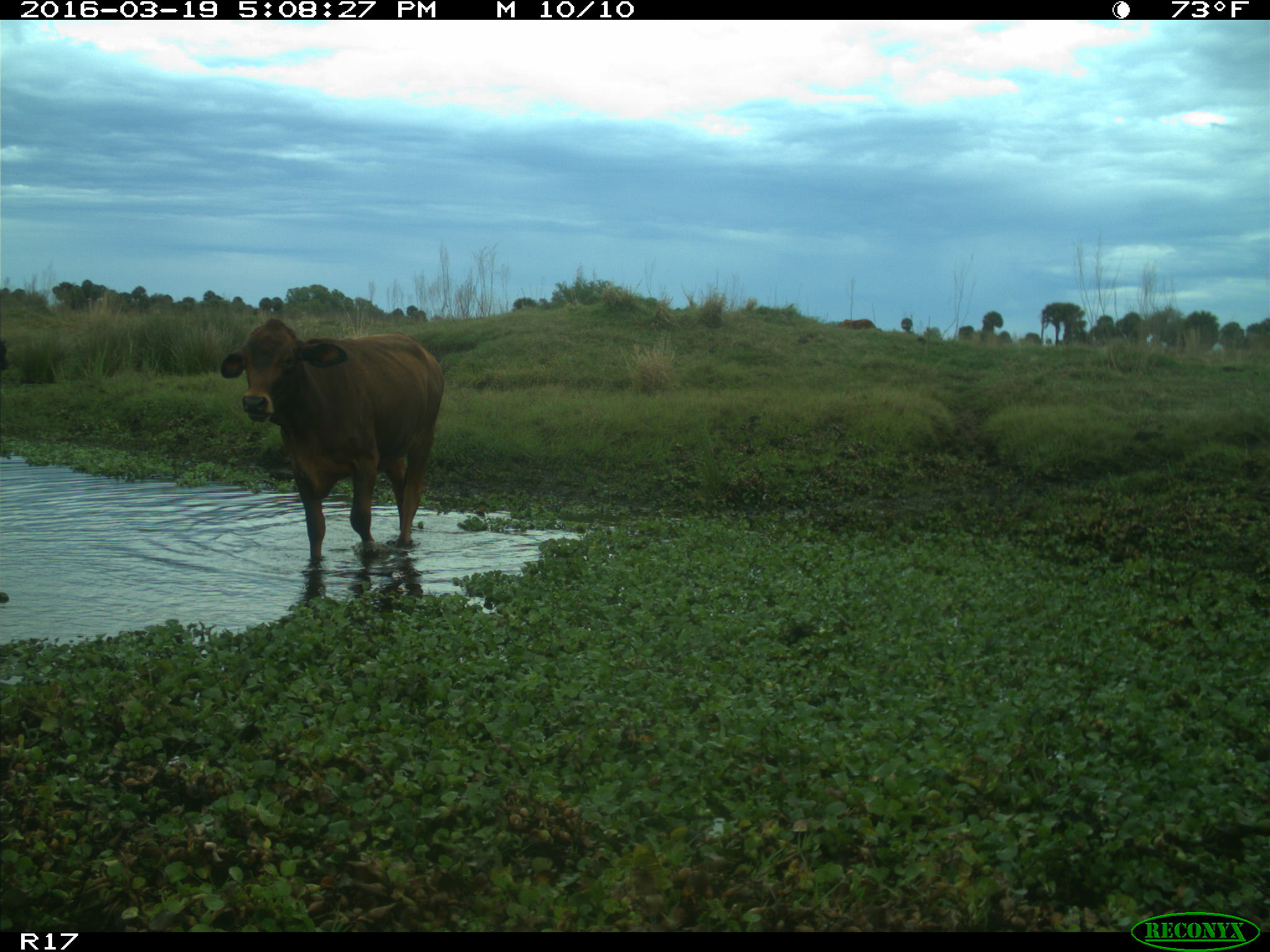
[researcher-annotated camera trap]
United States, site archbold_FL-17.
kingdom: Animalia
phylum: Chordata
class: Mammalia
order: Artiodactyla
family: Bovidae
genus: Bos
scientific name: Bos taurus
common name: domestic cow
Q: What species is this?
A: Bos taurus (domestic cow).